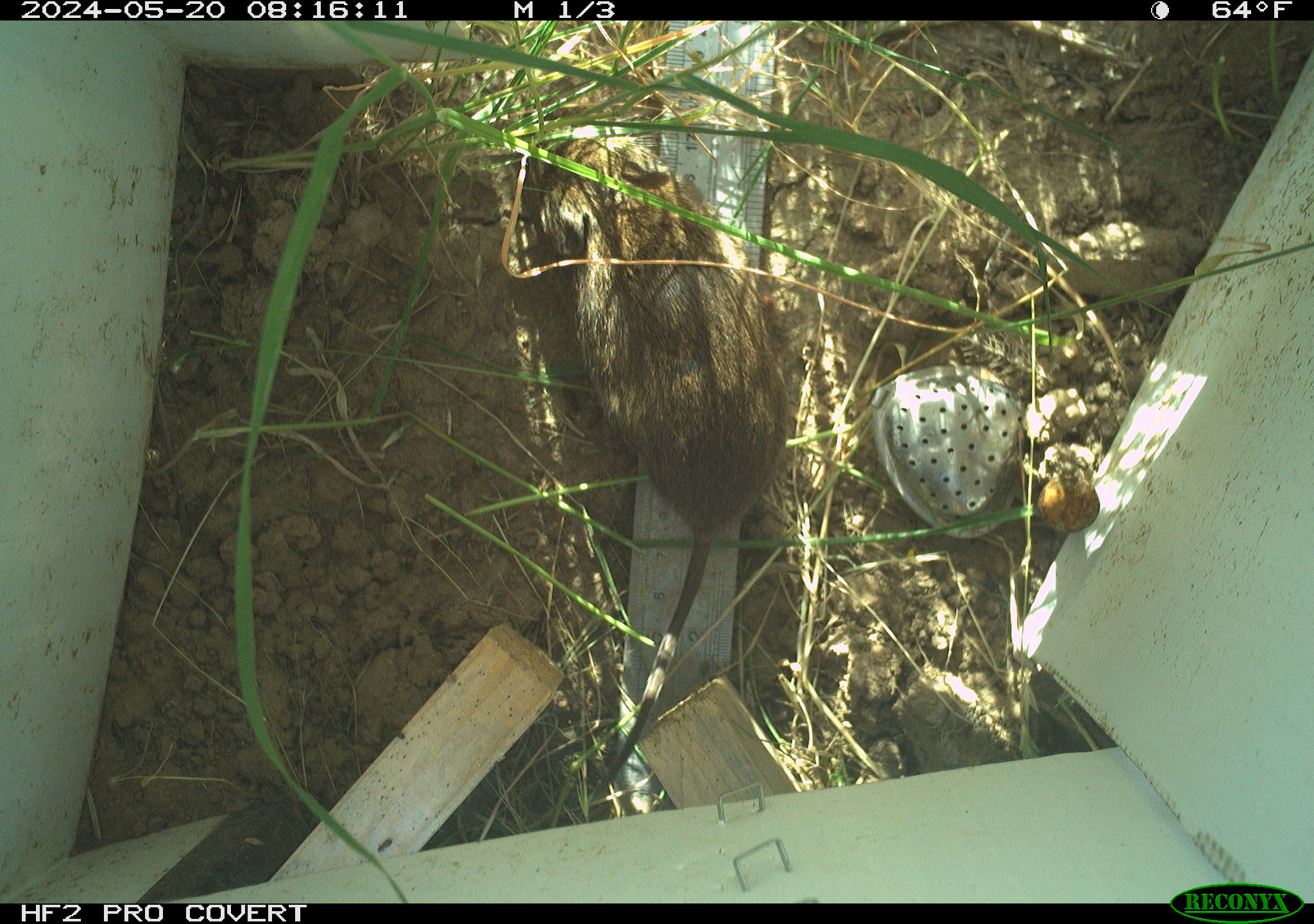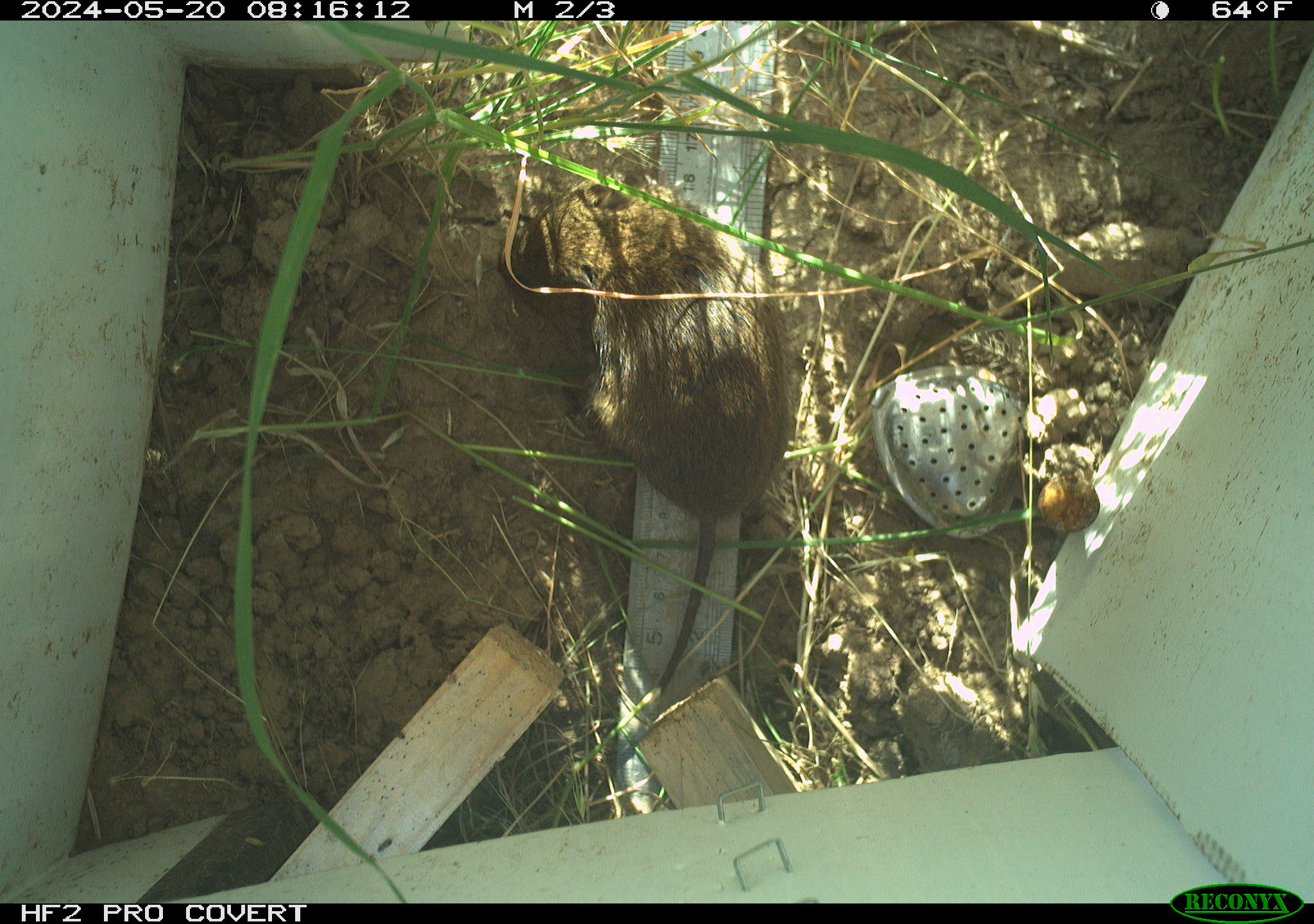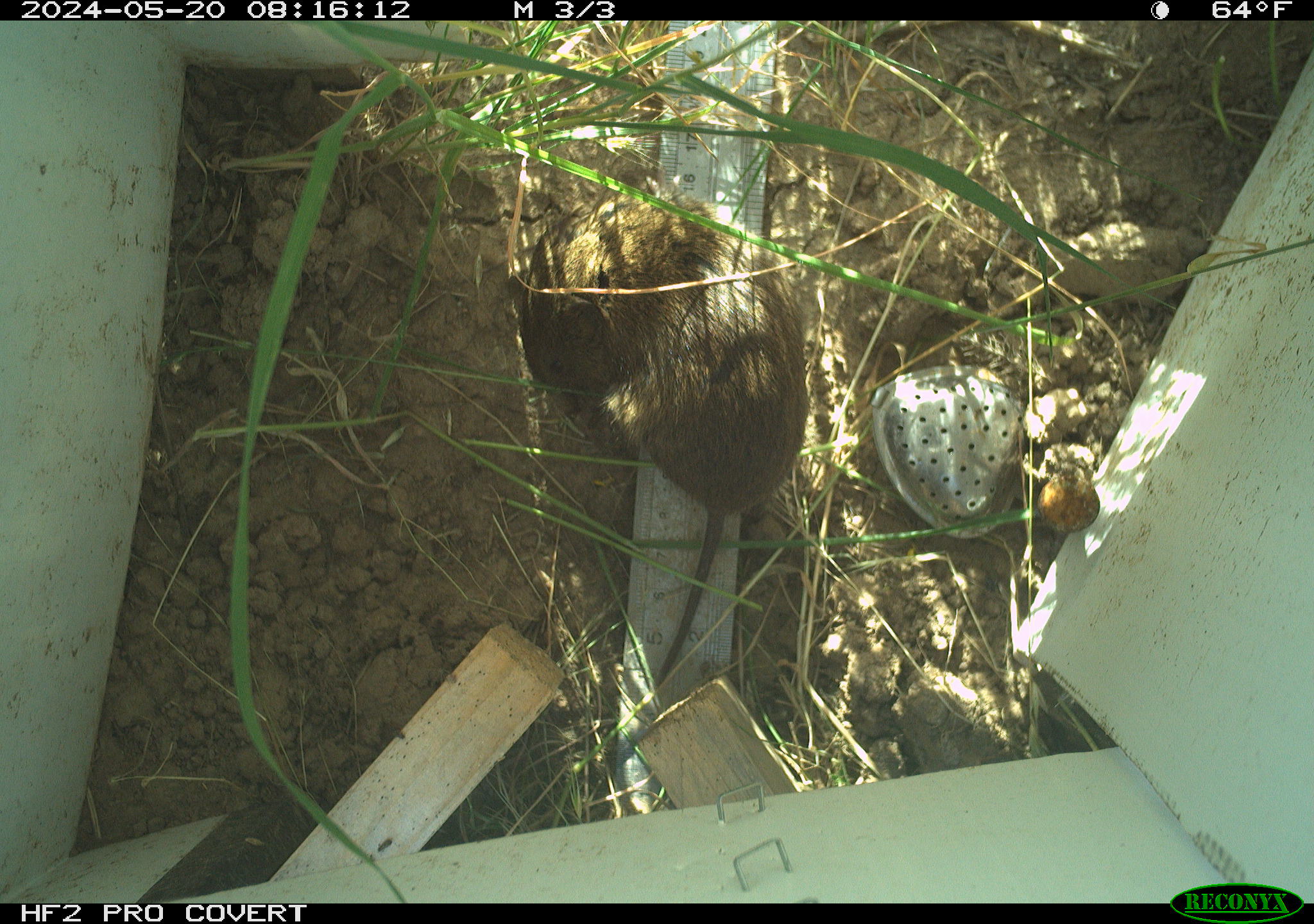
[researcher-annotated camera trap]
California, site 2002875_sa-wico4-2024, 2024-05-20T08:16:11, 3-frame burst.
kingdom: Animalia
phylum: Chordata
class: Mammalia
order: Rodentia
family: Cricetidae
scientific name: Arvicolinae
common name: voles, lemmings, and muskrats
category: arvicolinae subfamily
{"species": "arvicolinae subfamily (voles, lemmings, and muskrats) (Arvicolinae)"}